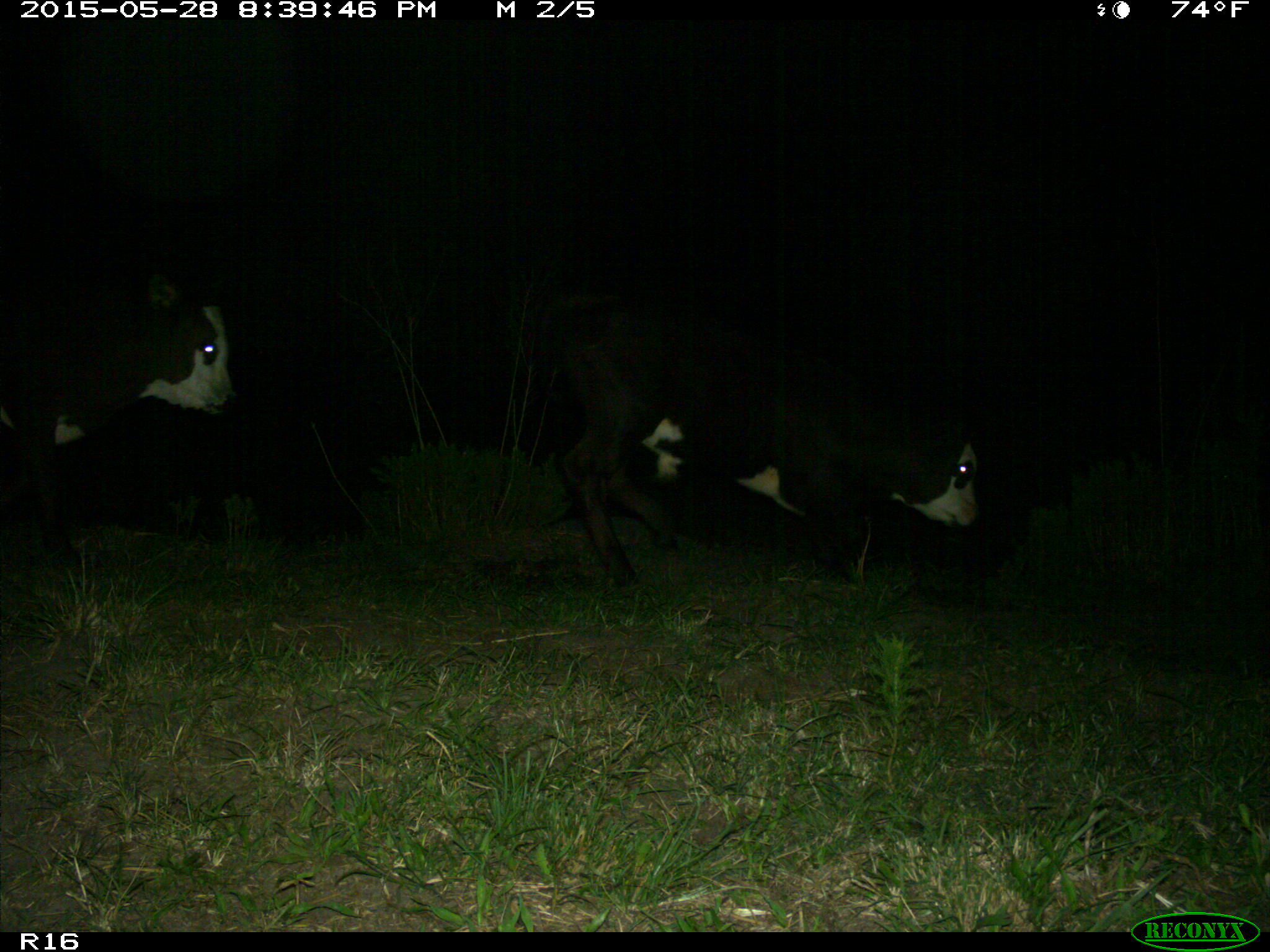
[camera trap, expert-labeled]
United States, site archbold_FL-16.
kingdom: Animalia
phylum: Chordata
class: Mammalia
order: Artiodactyla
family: Bovidae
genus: Bos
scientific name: Bos taurus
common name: domestic cow